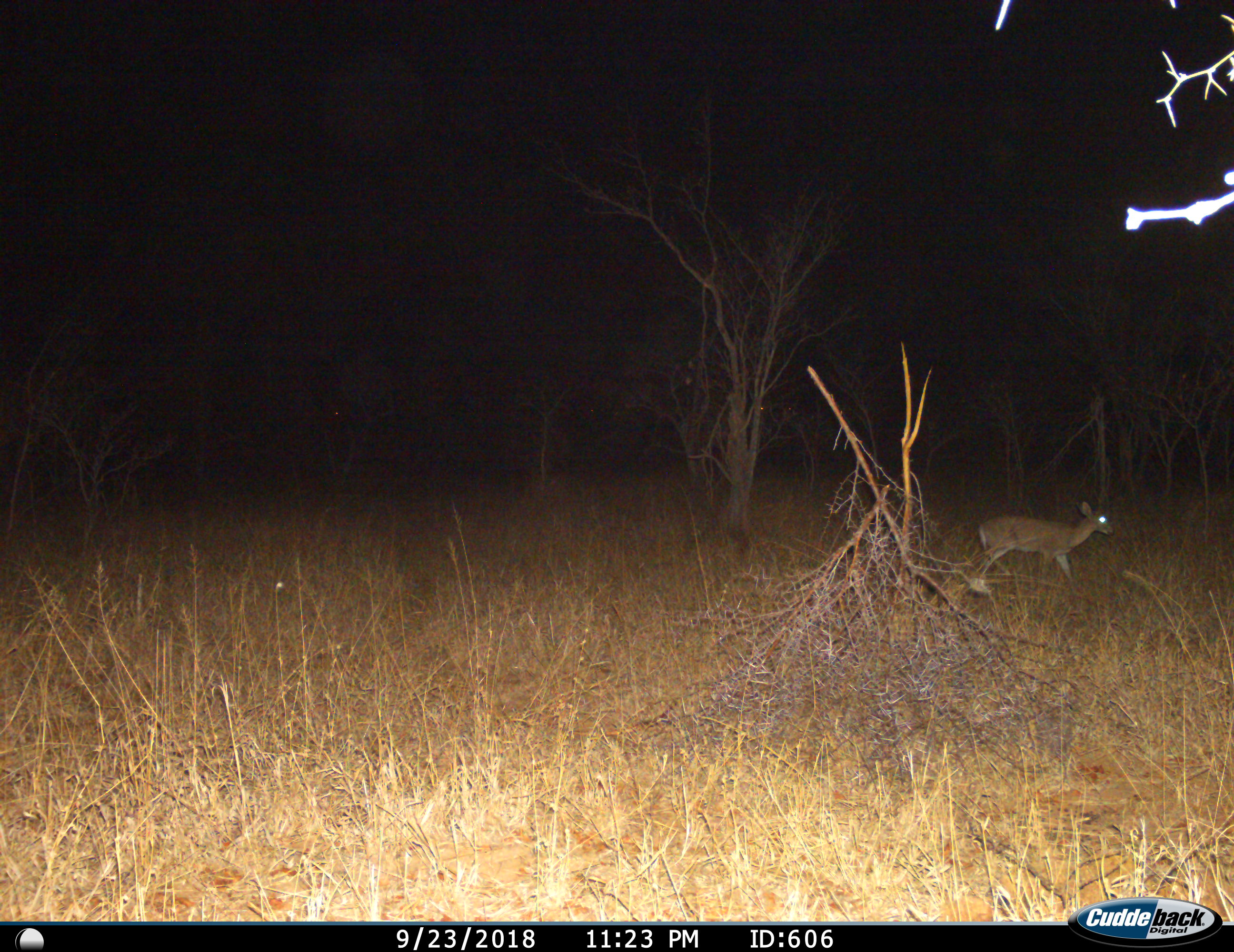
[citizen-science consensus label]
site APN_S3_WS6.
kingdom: Animalia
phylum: Chordata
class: Mammalia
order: Artiodactyla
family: Bovidae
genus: Sylvicapra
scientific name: Sylvicapra grimmia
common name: common duiker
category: duikercommongrey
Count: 1.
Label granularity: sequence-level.